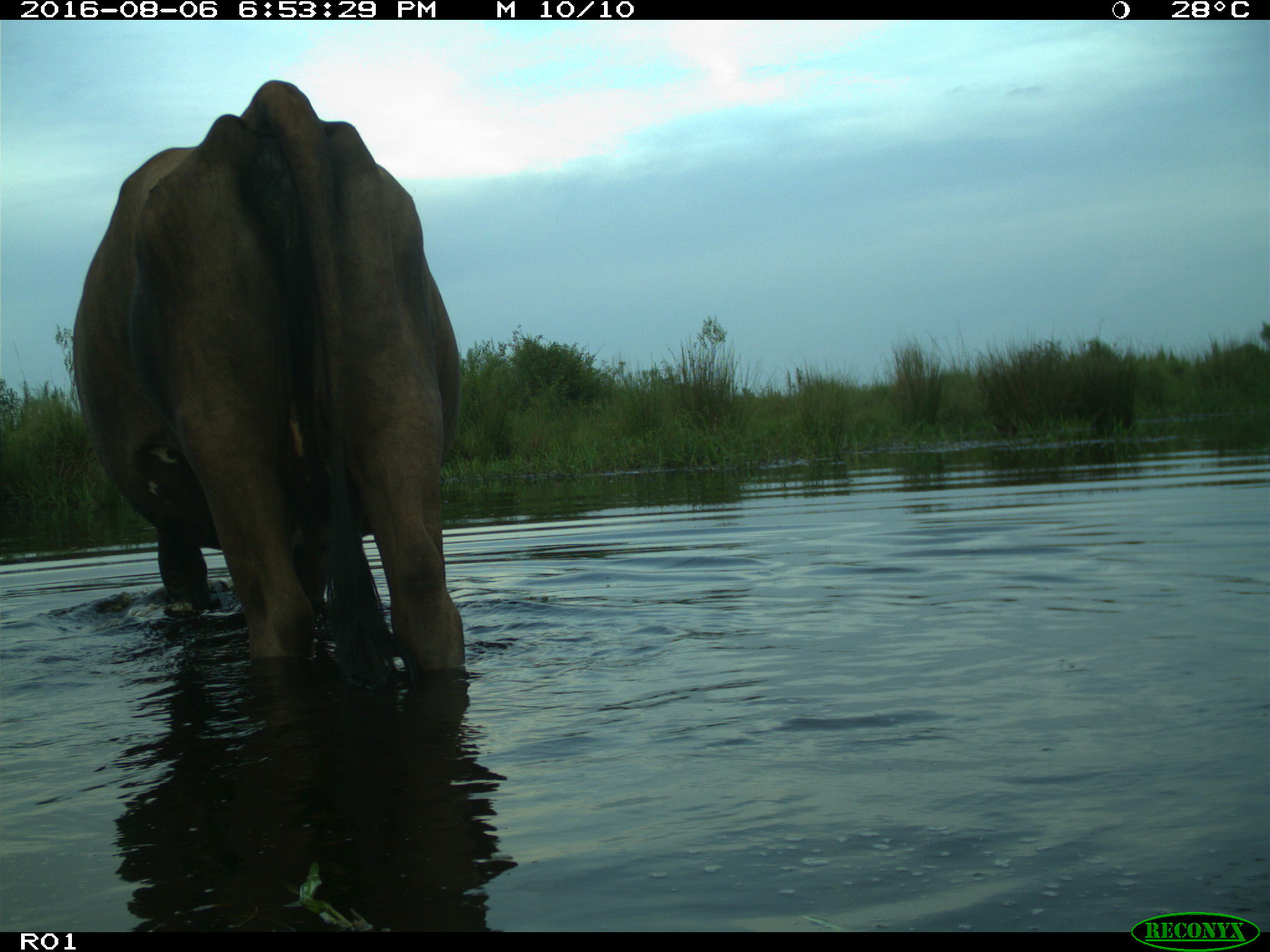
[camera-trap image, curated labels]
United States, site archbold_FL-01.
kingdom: Animalia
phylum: Chordata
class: Mammalia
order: Artiodactyla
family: Bovidae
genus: Bos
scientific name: Bos taurus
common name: domestic cow